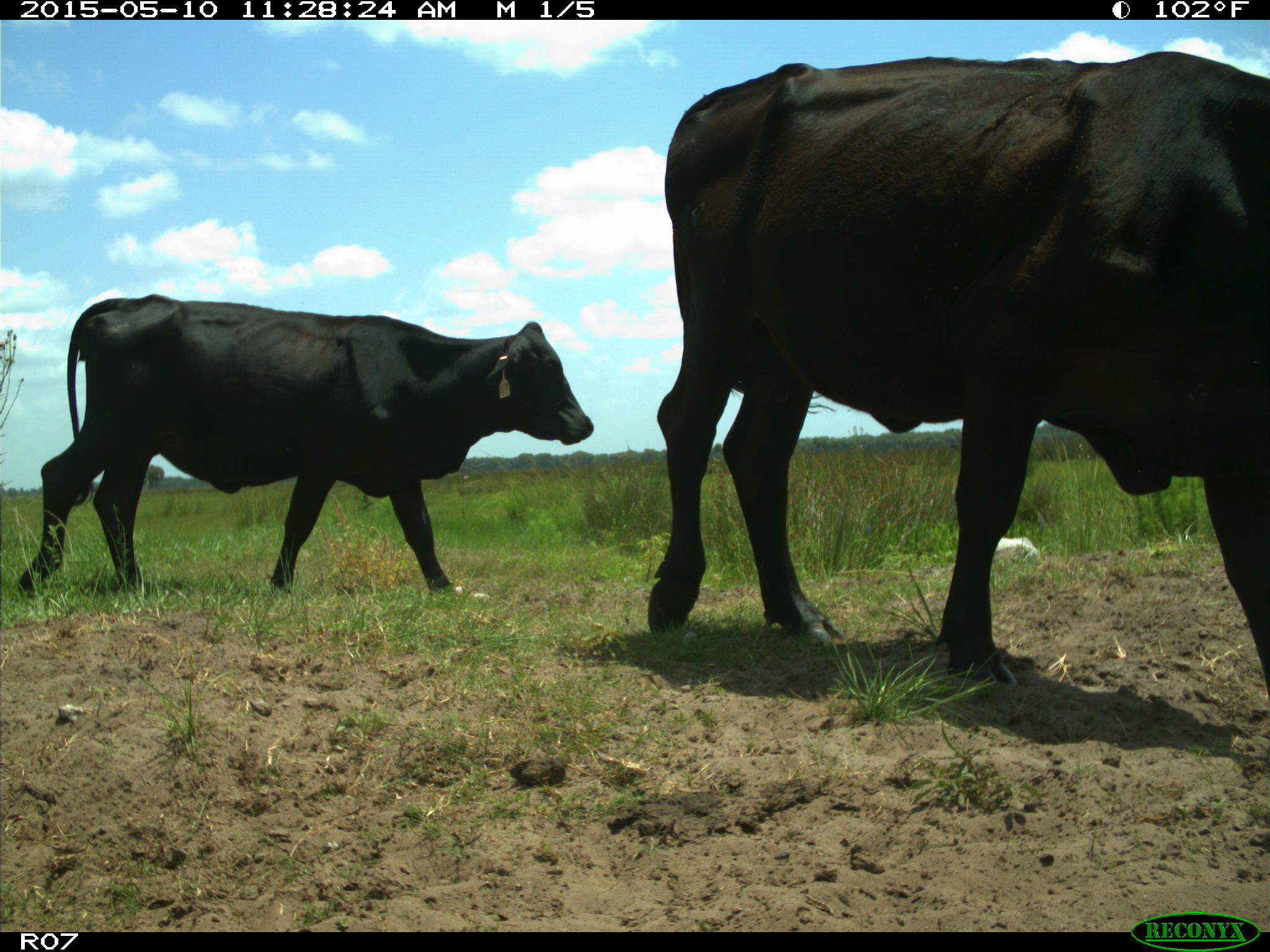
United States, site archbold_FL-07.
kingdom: Animalia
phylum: Chordata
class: Mammalia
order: Artiodactyla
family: Bovidae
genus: Bos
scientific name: Bos taurus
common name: domestic cow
Bos taurus (domestic cow).